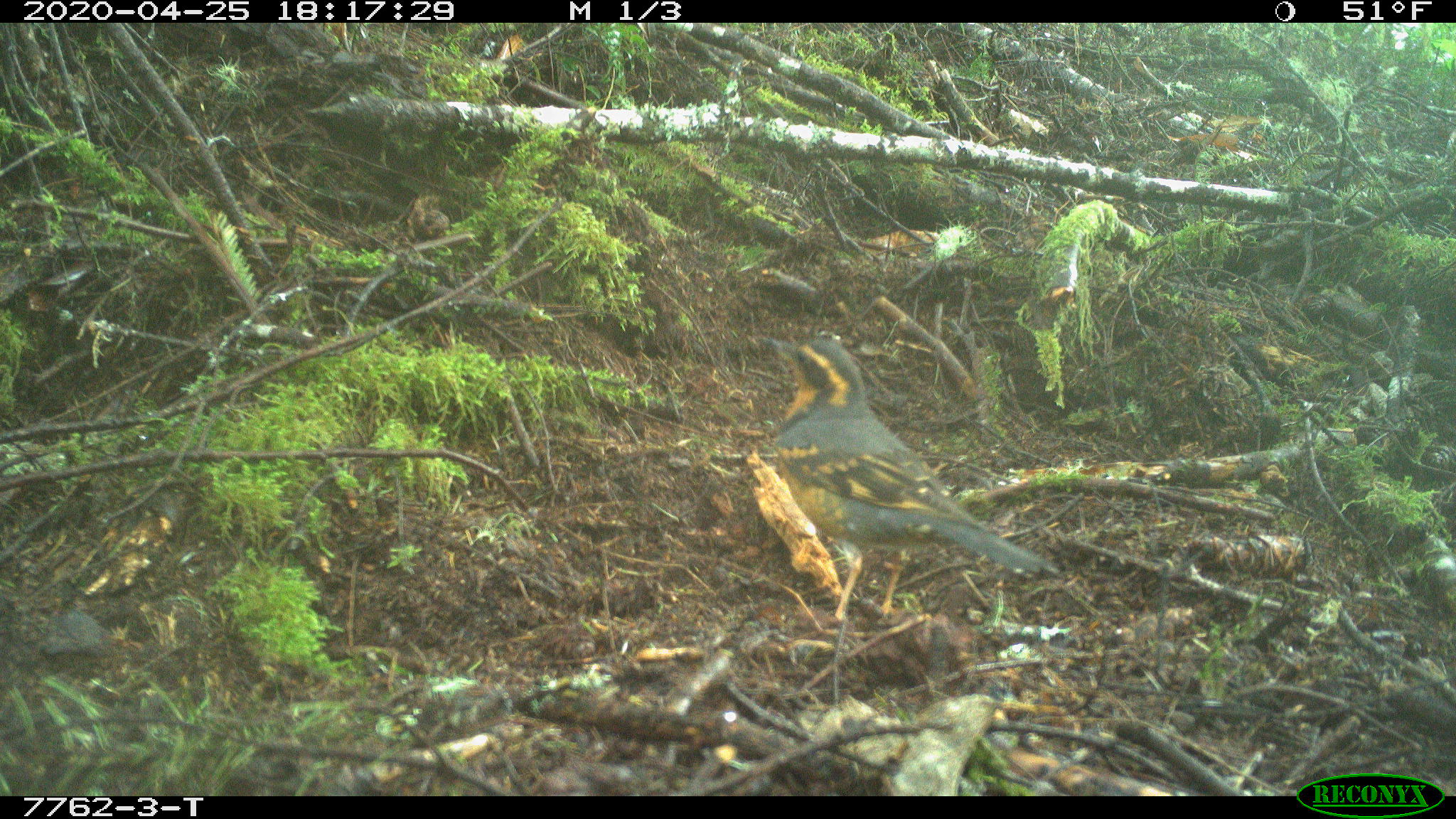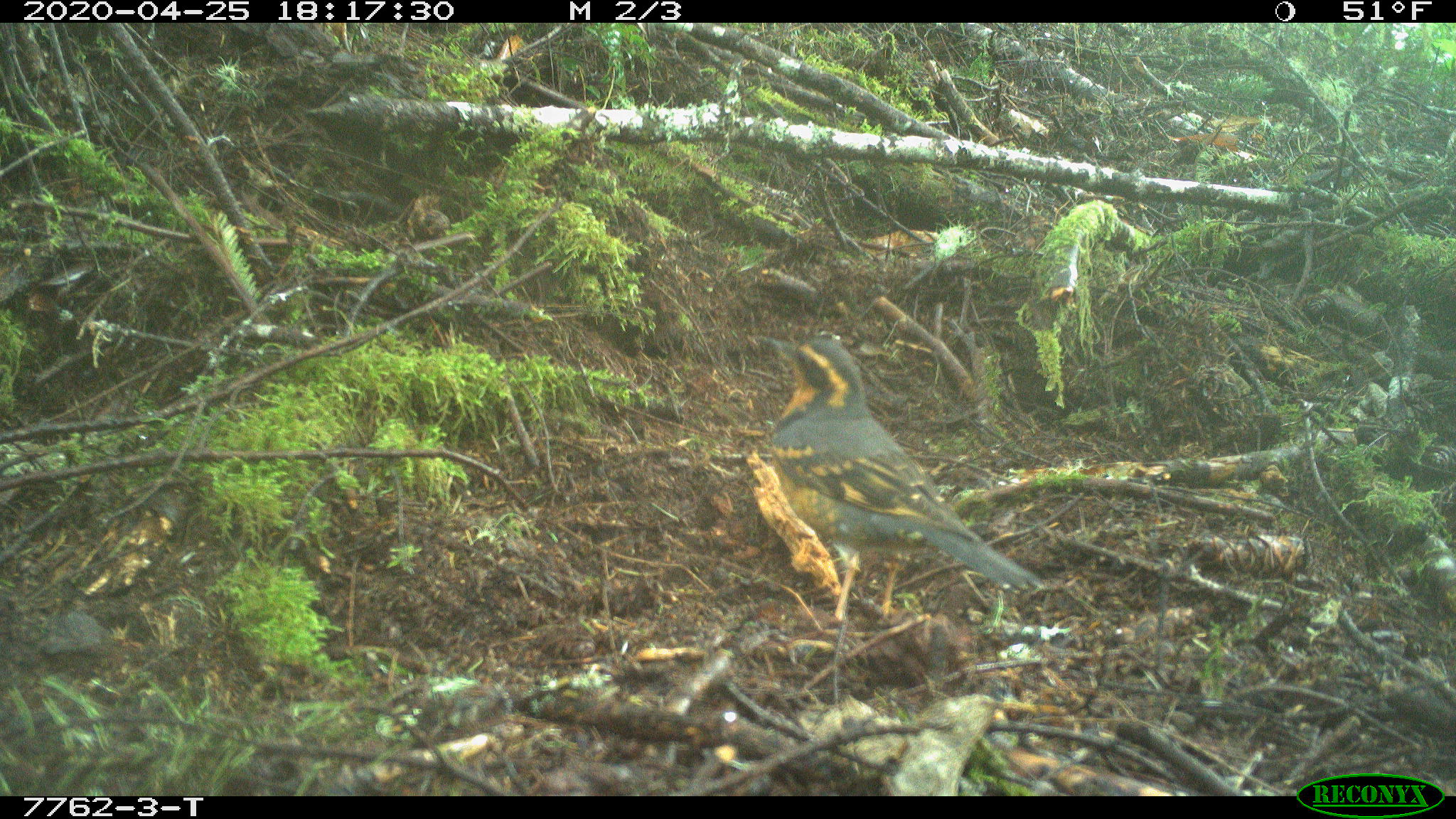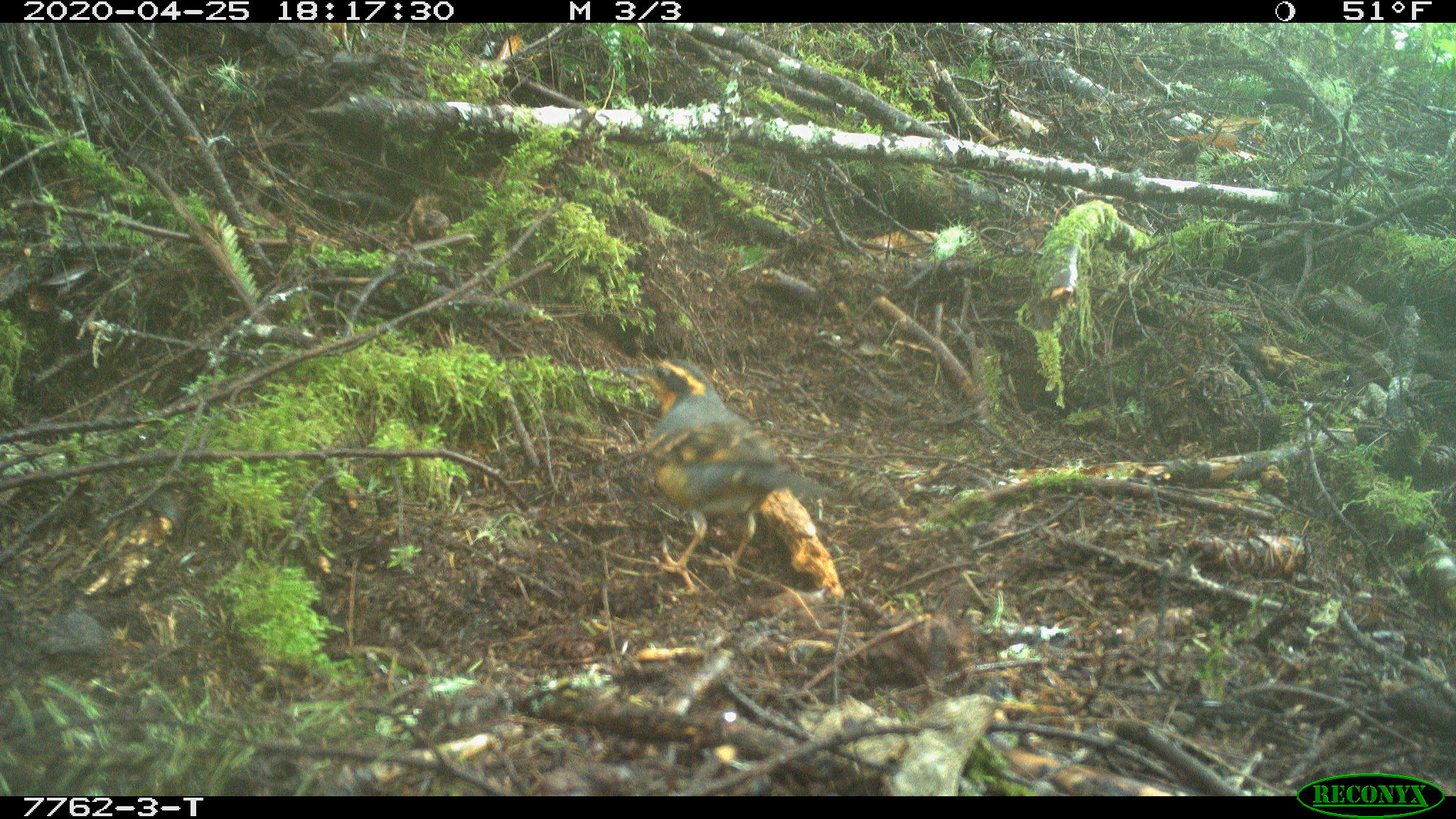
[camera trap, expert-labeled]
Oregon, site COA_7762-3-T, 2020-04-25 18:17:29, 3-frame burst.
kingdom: Animalia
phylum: Chordata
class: Aves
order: Passeriformes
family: Turdidae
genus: Ixoreus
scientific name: Ixoreus naevius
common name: varied thrush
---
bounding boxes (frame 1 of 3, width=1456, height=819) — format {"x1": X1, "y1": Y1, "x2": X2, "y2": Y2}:
varied thrush: {"x1": 758, "y1": 330, "x2": 1050, "y2": 616}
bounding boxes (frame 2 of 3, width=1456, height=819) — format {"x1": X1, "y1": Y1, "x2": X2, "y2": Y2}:
varied thrush: {"x1": 763, "y1": 331, "x2": 1031, "y2": 612}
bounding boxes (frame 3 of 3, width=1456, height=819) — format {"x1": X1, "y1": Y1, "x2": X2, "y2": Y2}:
varied thrush: {"x1": 617, "y1": 357, "x2": 827, "y2": 585}